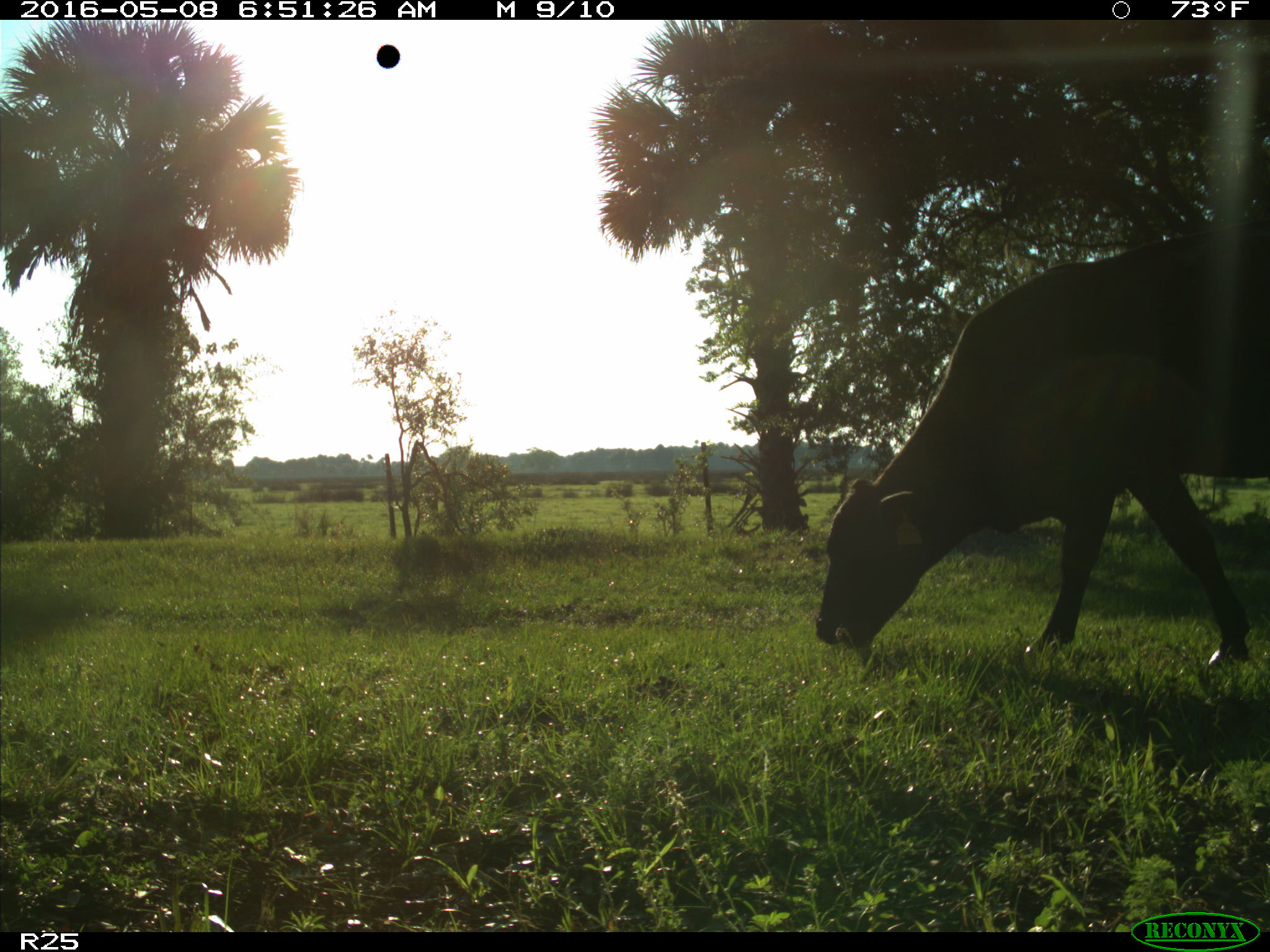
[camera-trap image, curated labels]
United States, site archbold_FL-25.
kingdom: Animalia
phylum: Chordata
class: Mammalia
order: Artiodactyla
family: Bovidae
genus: Bos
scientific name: Bos taurus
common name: domestic cow